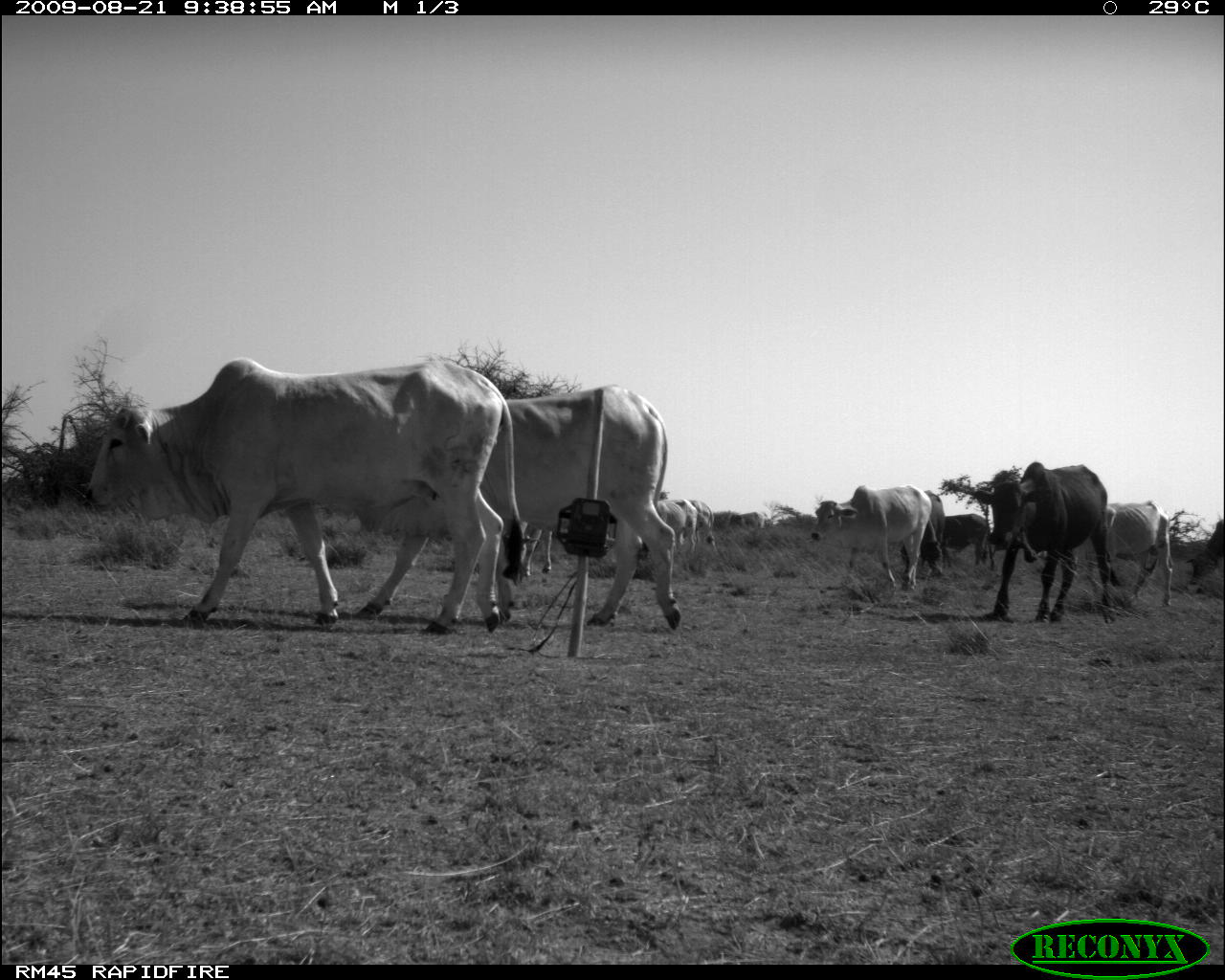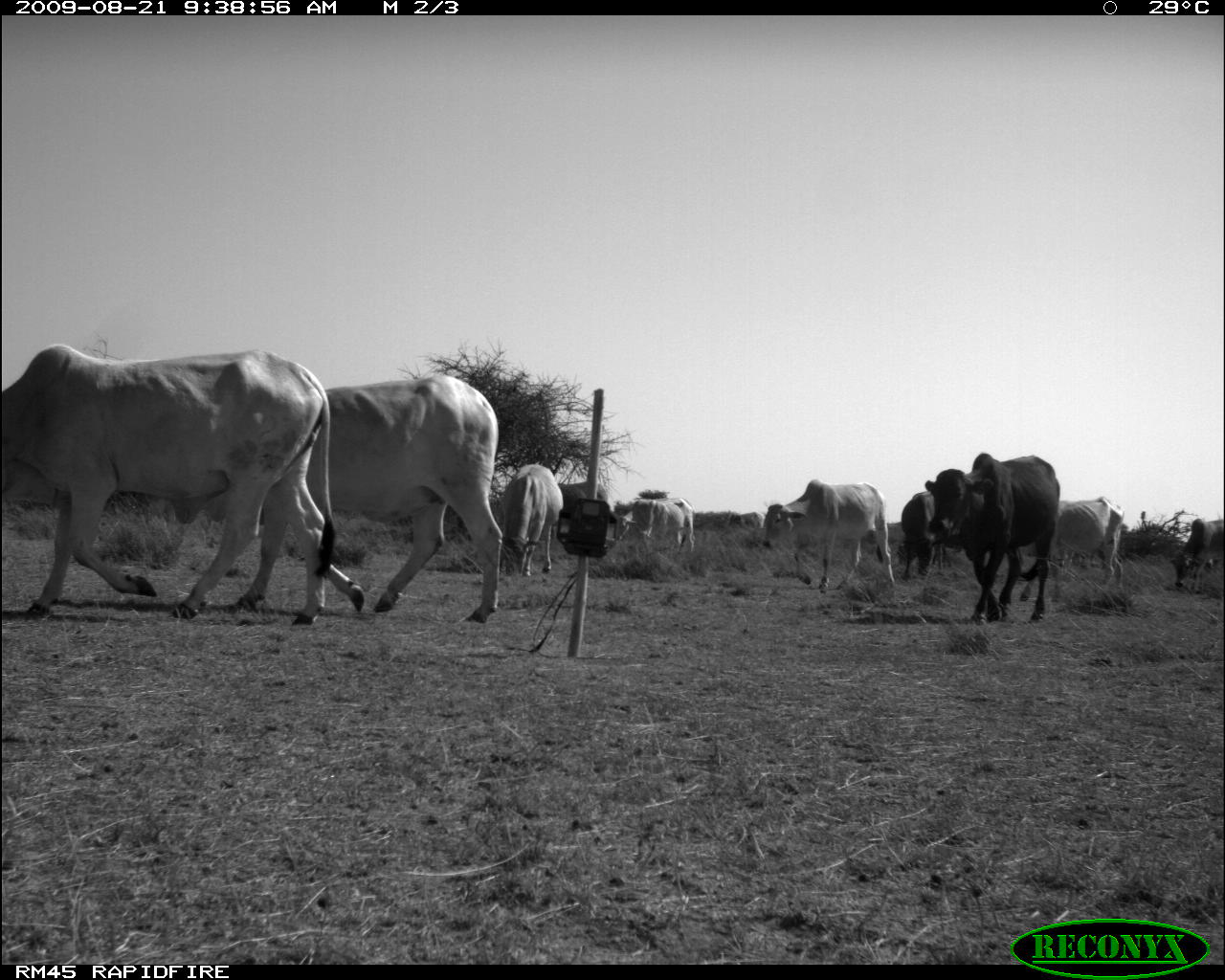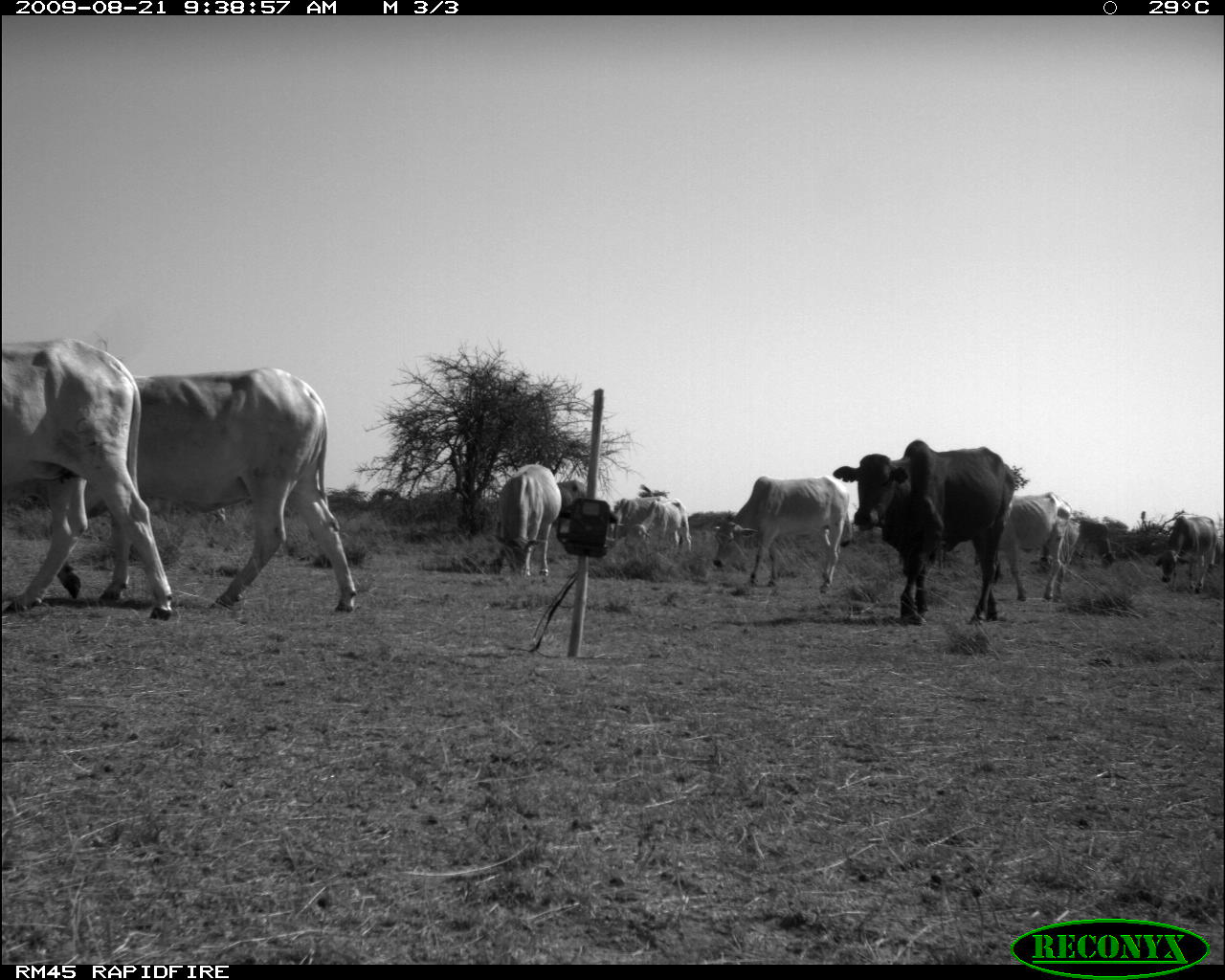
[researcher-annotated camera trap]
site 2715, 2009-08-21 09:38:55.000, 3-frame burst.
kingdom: Animalia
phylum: Chordata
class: Mammalia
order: Artiodactyla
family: Bovidae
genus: Bos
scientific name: Bos taurus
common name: domestic cattle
Bos taurus (domestic cattle), count 12.